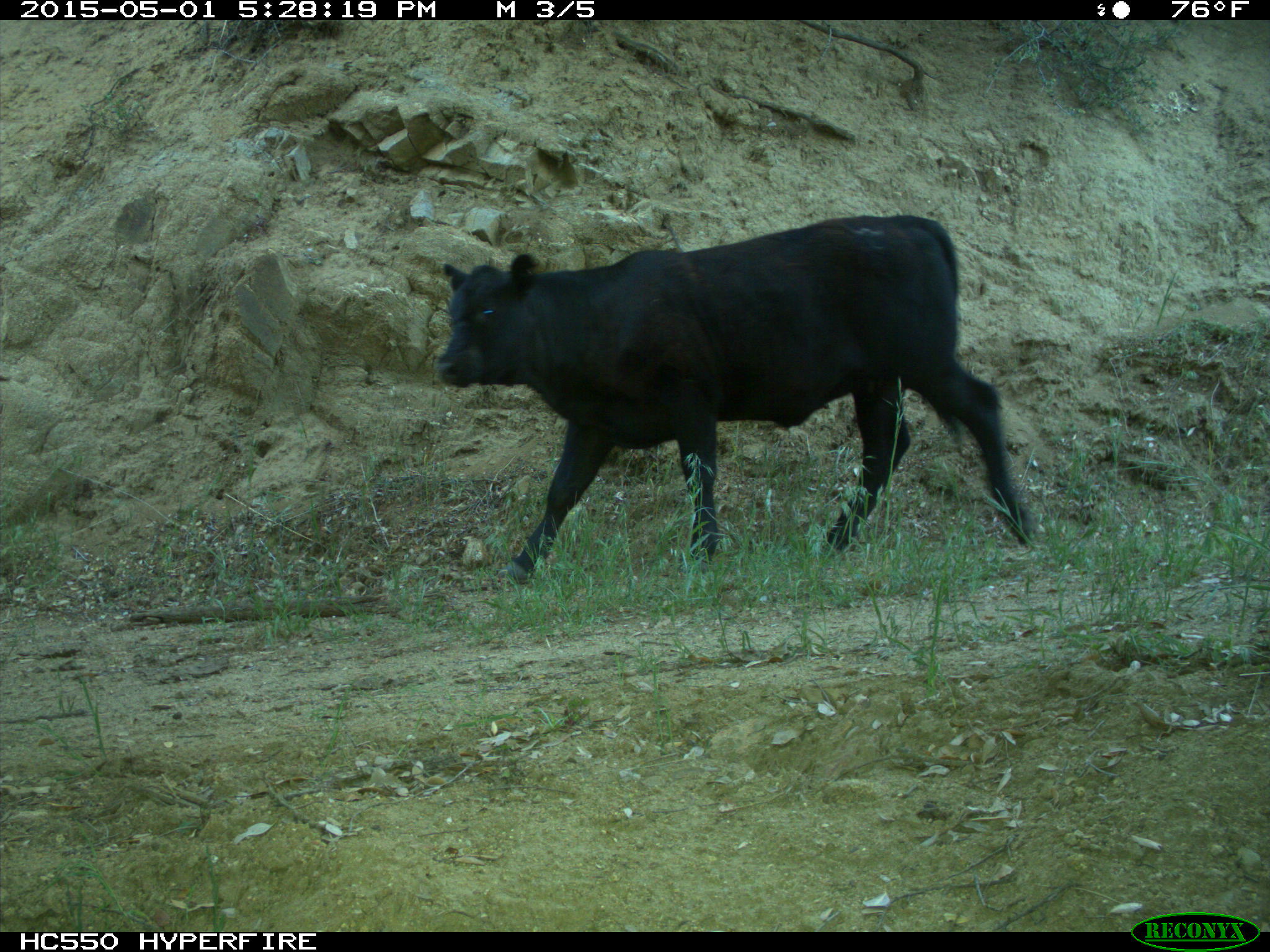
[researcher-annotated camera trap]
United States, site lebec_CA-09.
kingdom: Animalia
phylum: Chordata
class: Mammalia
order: Artiodactyla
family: Bovidae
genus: Bos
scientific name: Bos taurus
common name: domestic cow